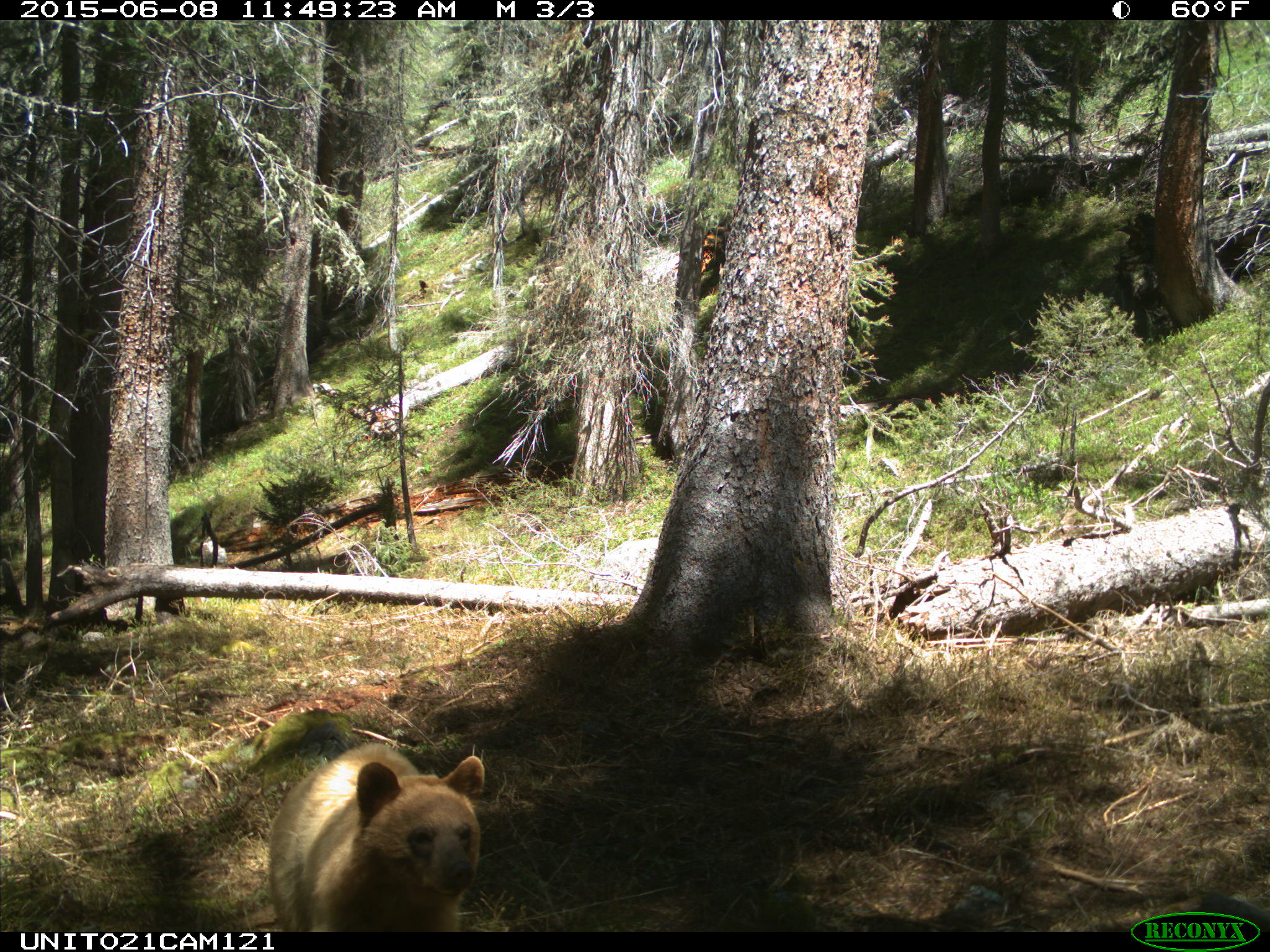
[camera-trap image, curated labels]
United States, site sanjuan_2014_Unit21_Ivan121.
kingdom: Animalia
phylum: Chordata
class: Mammalia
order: Carnivora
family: Ursidae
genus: Ursus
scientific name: Ursus americanus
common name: american black bear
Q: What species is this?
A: Ursus americanus (american black bear).